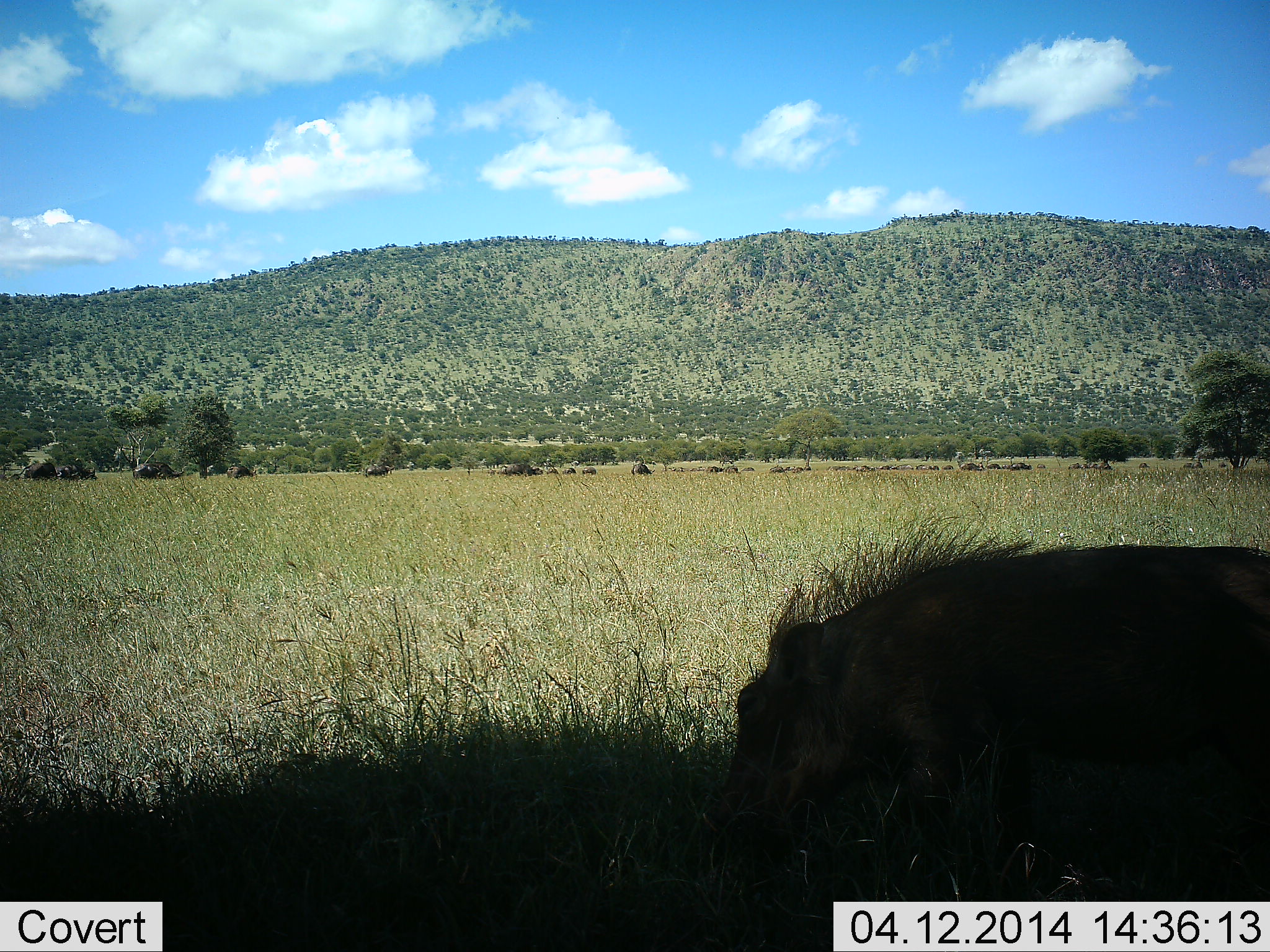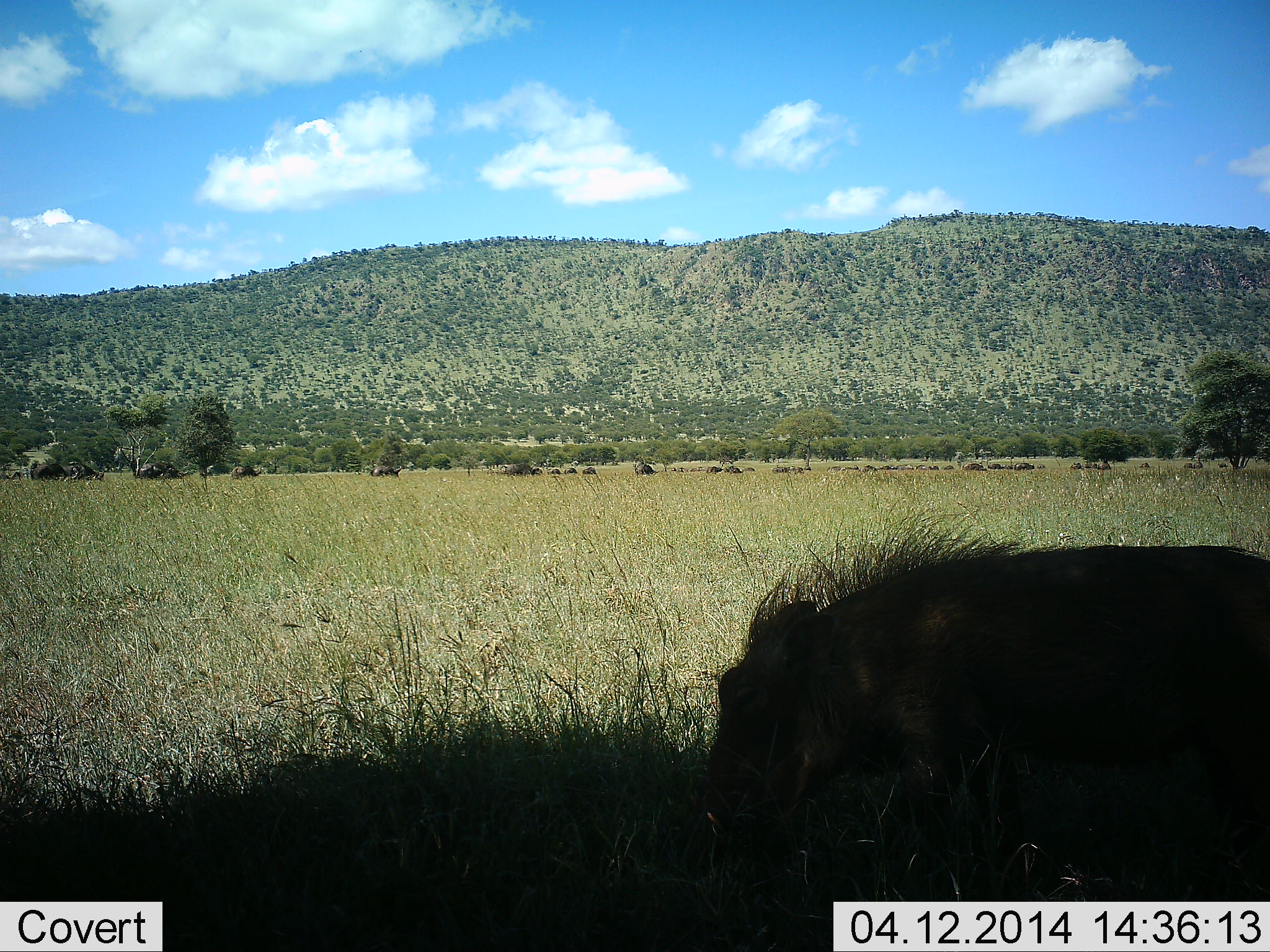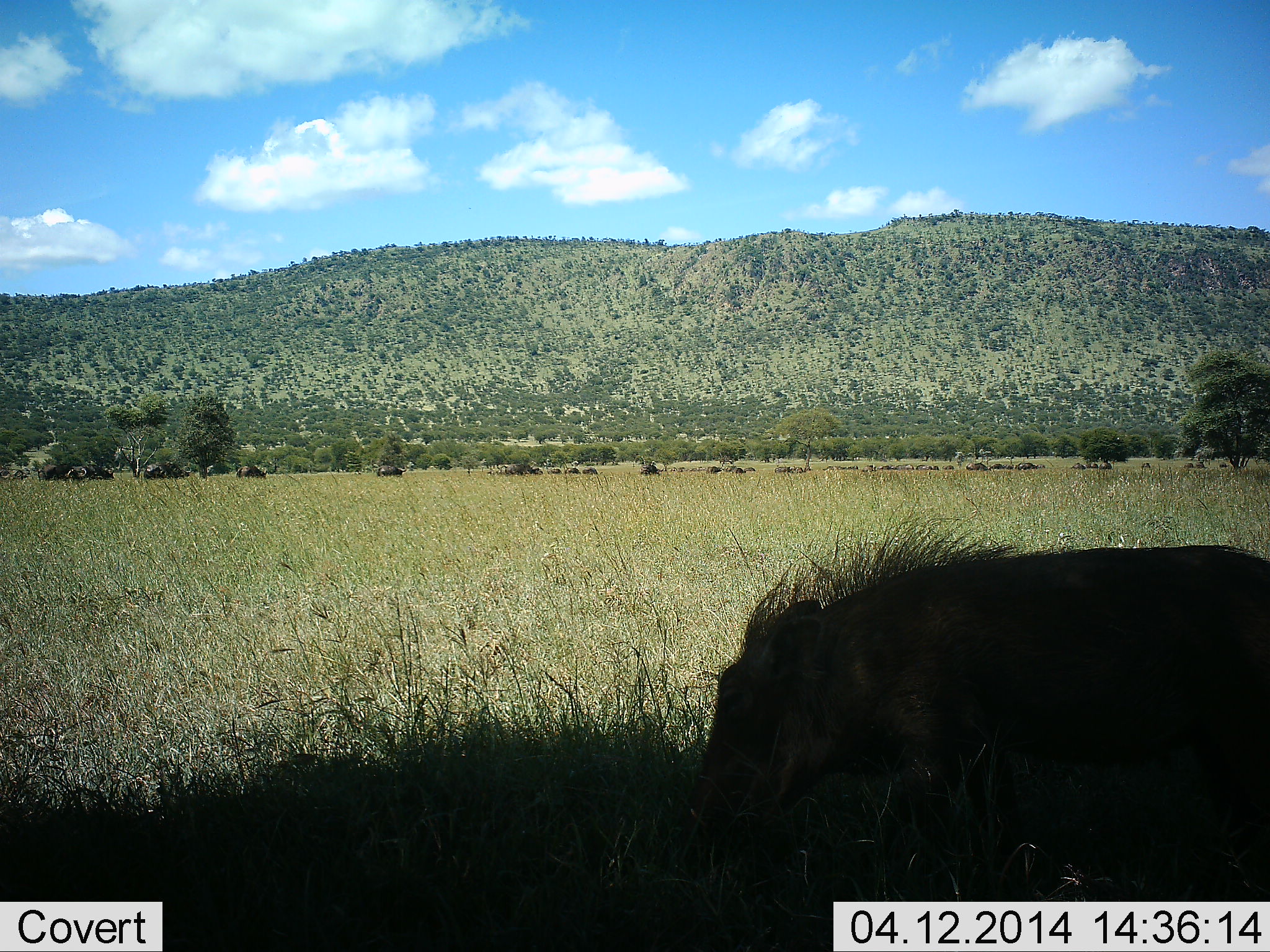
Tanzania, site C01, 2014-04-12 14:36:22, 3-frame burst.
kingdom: Animalia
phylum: Chordata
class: Mammalia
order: Artiodactyla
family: Suidae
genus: Phacochoerus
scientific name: Phacochoerus africanus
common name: warthog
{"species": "warthog (Phacochoerus africanus)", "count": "1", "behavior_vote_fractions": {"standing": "36%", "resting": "0%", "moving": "14%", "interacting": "0%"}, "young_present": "0%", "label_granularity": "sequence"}